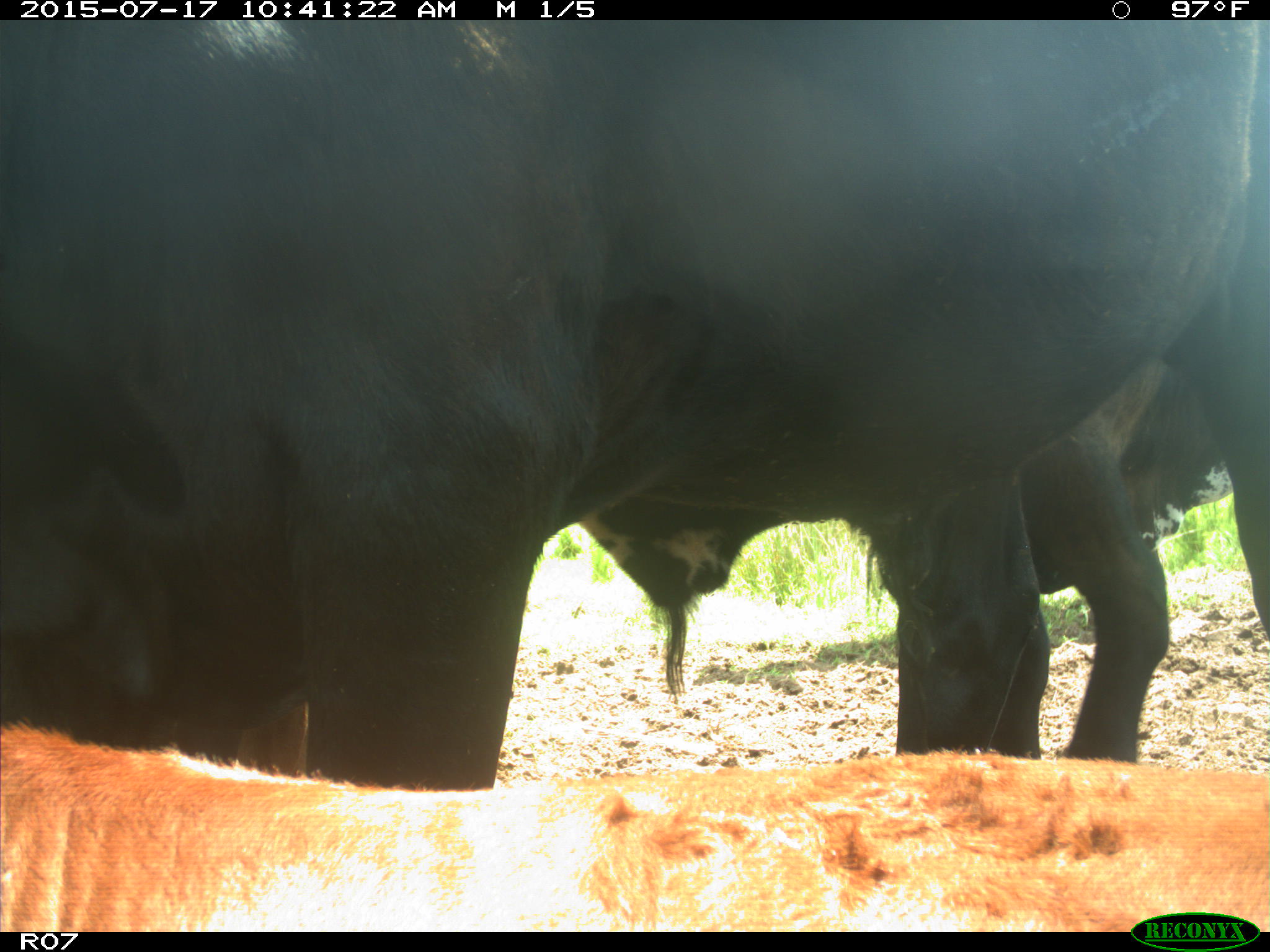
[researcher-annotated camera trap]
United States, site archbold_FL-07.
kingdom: Animalia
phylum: Chordata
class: Mammalia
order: Artiodactyla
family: Bovidae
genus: Bos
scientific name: Bos taurus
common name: domestic cow